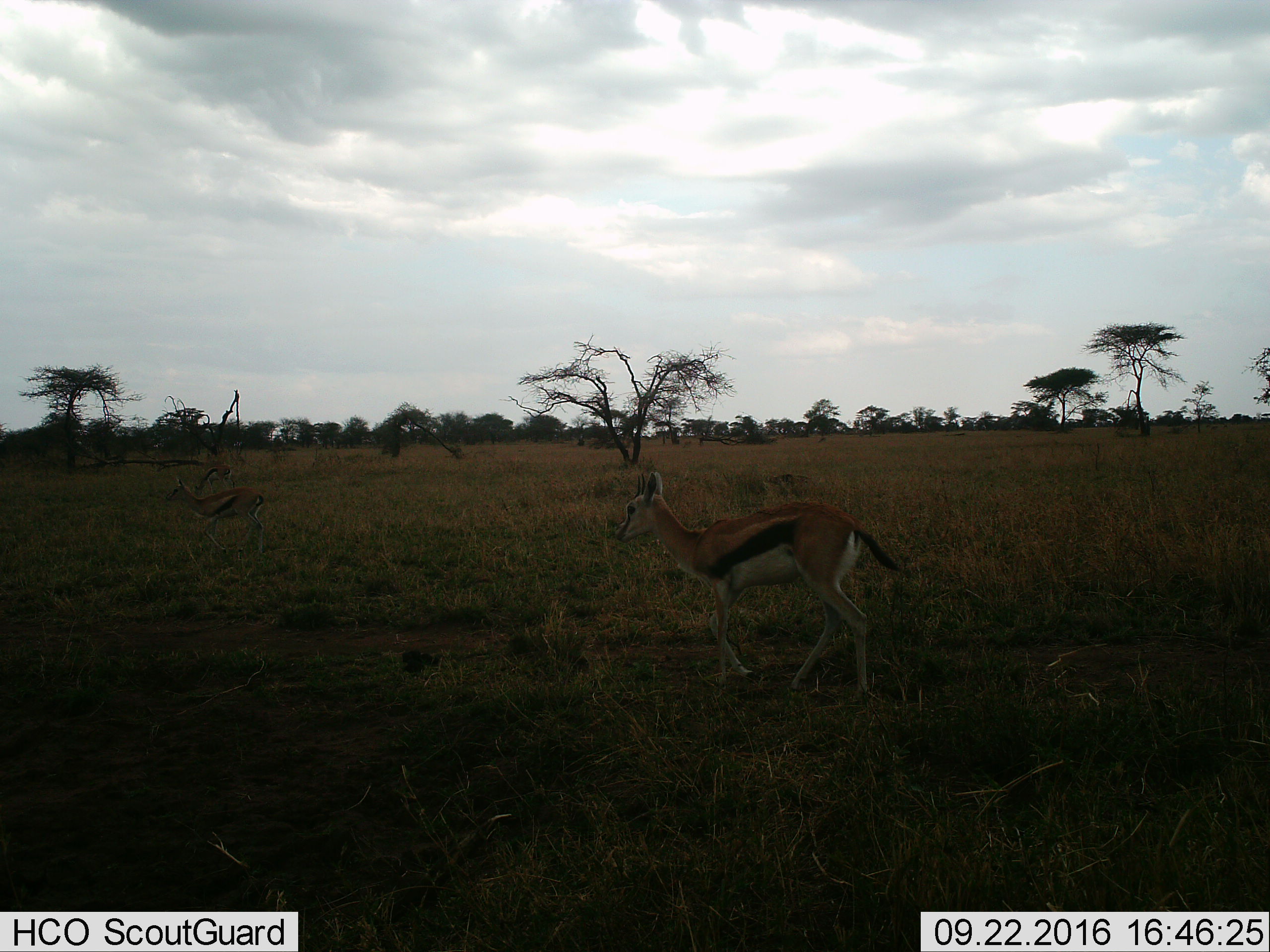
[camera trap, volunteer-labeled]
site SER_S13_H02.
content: unidentified animal